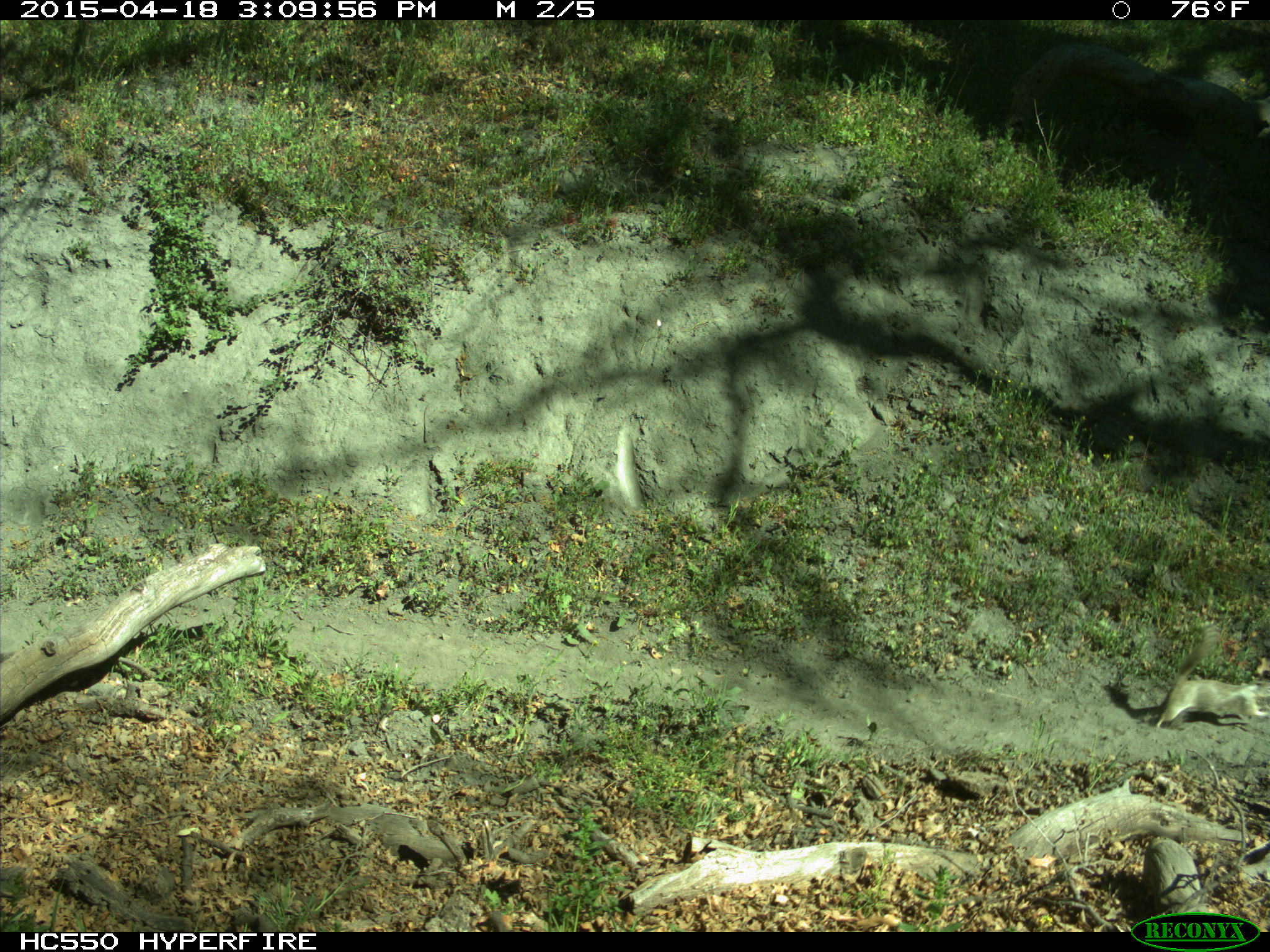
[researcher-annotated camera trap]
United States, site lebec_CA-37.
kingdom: Animalia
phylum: Chordata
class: Mammalia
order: Rodentia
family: Sciuridae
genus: Otospermophilus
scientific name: Otospermophilus beecheyi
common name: california ground squirrel